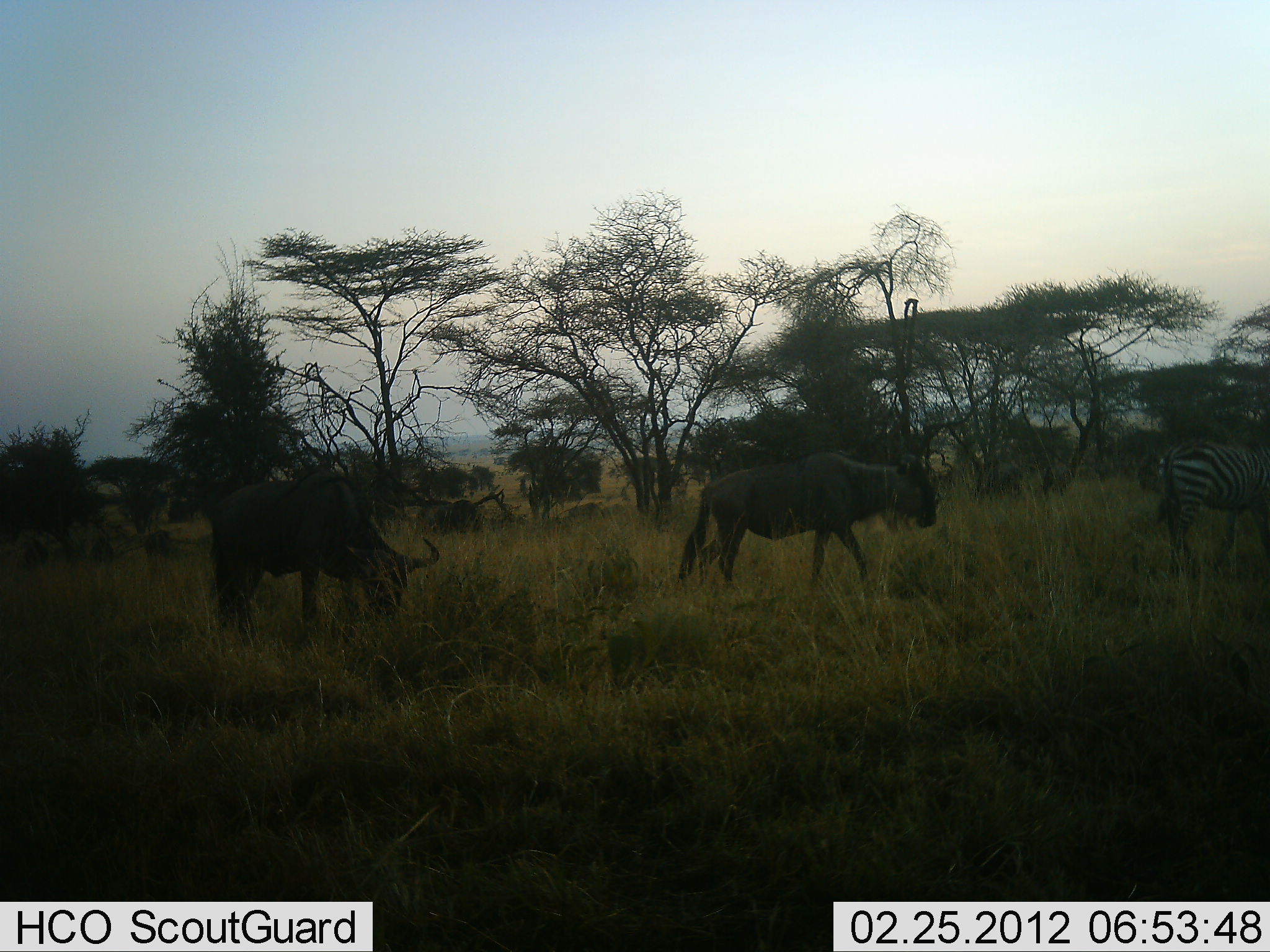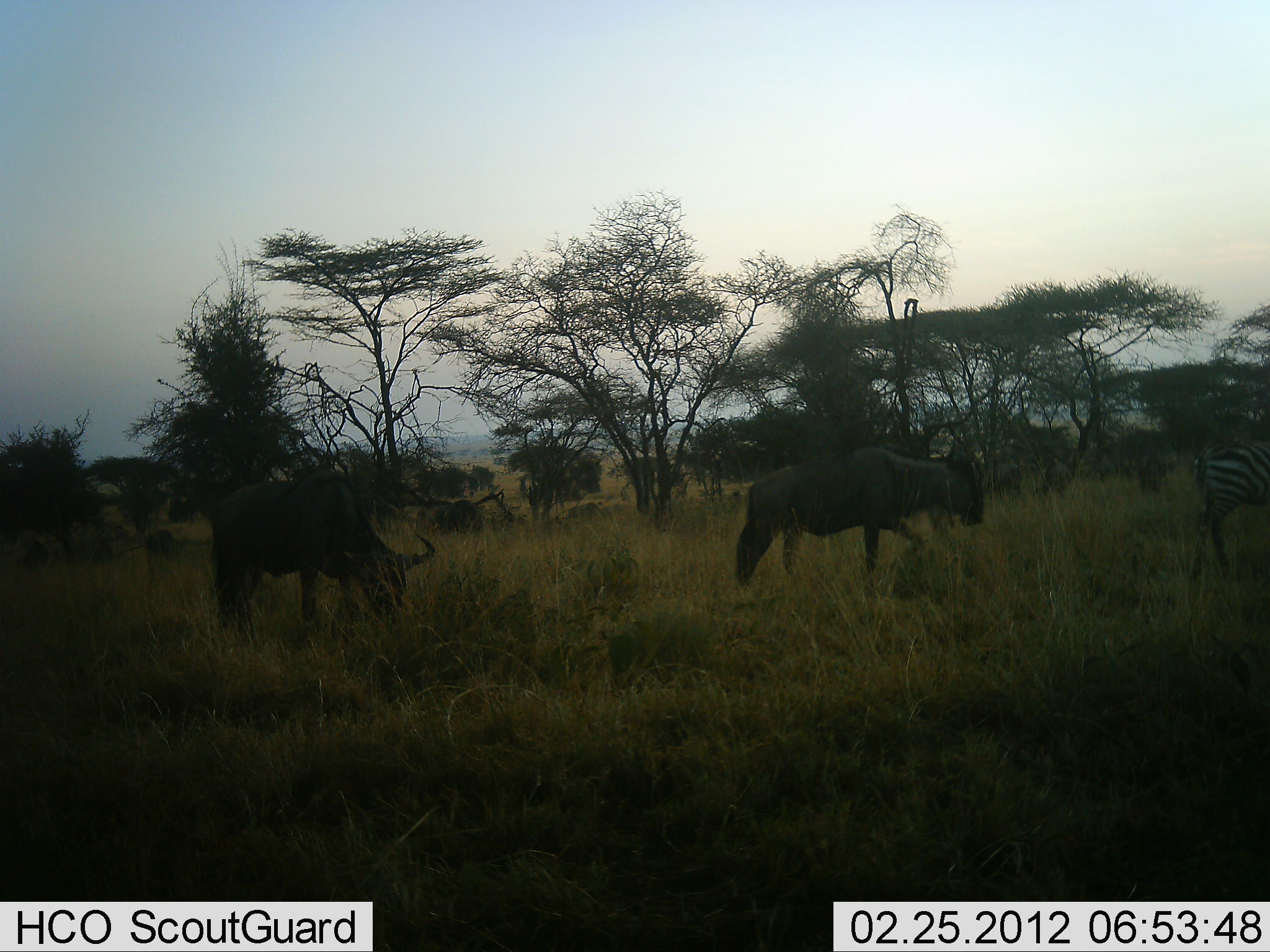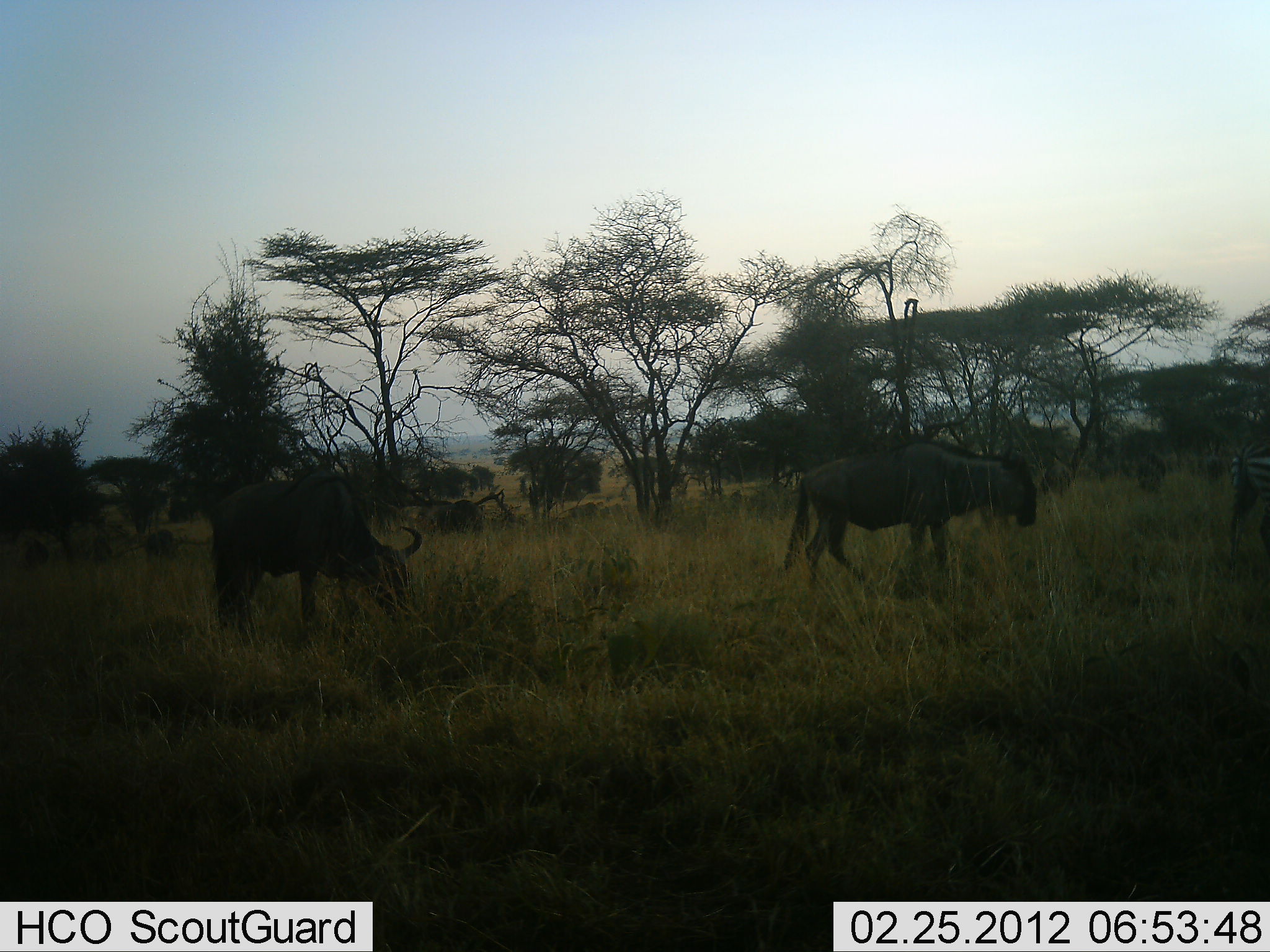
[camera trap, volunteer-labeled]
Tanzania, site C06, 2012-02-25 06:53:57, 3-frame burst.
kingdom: Animalia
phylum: Chordata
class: Mammalia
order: Artiodactyla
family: Bovidae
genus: Connochaetes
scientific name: Connochaetes taurinus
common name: blue wildebeest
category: wildebeest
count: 2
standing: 33%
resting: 0%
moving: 81%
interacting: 0%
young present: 0%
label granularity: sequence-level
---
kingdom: Animalia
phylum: Chordata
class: Mammalia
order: Perissodactyla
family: Equidae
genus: Equus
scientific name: Equus quagga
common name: plains zebra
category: zebra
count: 1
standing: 14%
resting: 0%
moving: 82%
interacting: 0%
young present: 0%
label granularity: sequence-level